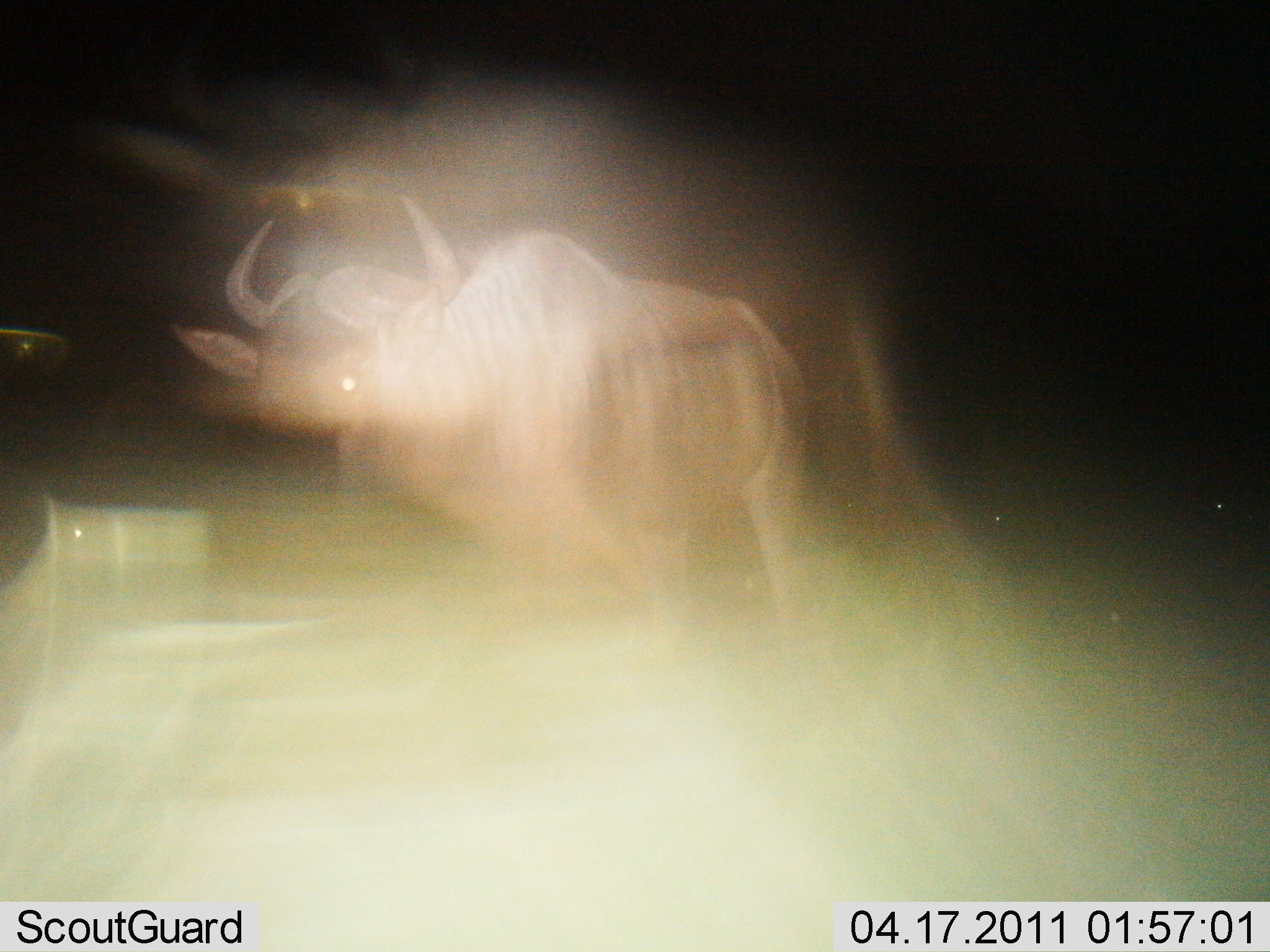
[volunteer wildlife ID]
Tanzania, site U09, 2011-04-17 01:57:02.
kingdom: Animalia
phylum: Chordata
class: Mammalia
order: Artiodactyla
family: Bovidae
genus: Syncerus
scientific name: Syncerus caffer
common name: cape buffalo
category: buffalo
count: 1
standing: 64%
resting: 9%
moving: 27%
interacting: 0%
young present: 0%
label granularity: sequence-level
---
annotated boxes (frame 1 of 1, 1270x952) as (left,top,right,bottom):
animal: (166,192,812,652)